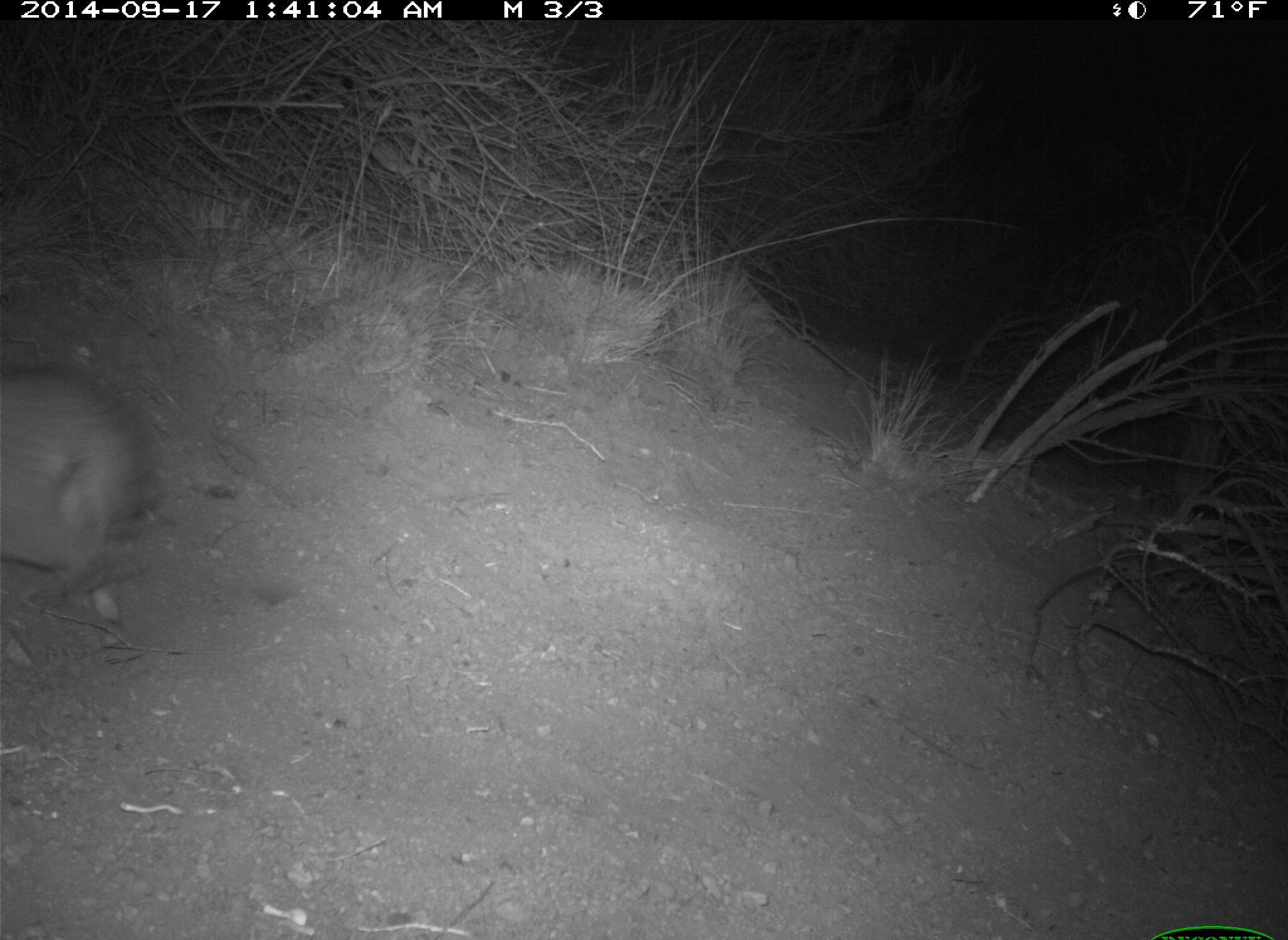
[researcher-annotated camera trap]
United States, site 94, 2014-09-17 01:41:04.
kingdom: Animalia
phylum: Chordata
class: Mammalia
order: Lagomorpha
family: Leporidae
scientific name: Leporidae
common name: rabbits and hares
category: rabbit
Rabbit (rabbits and hares) (Leporidae).